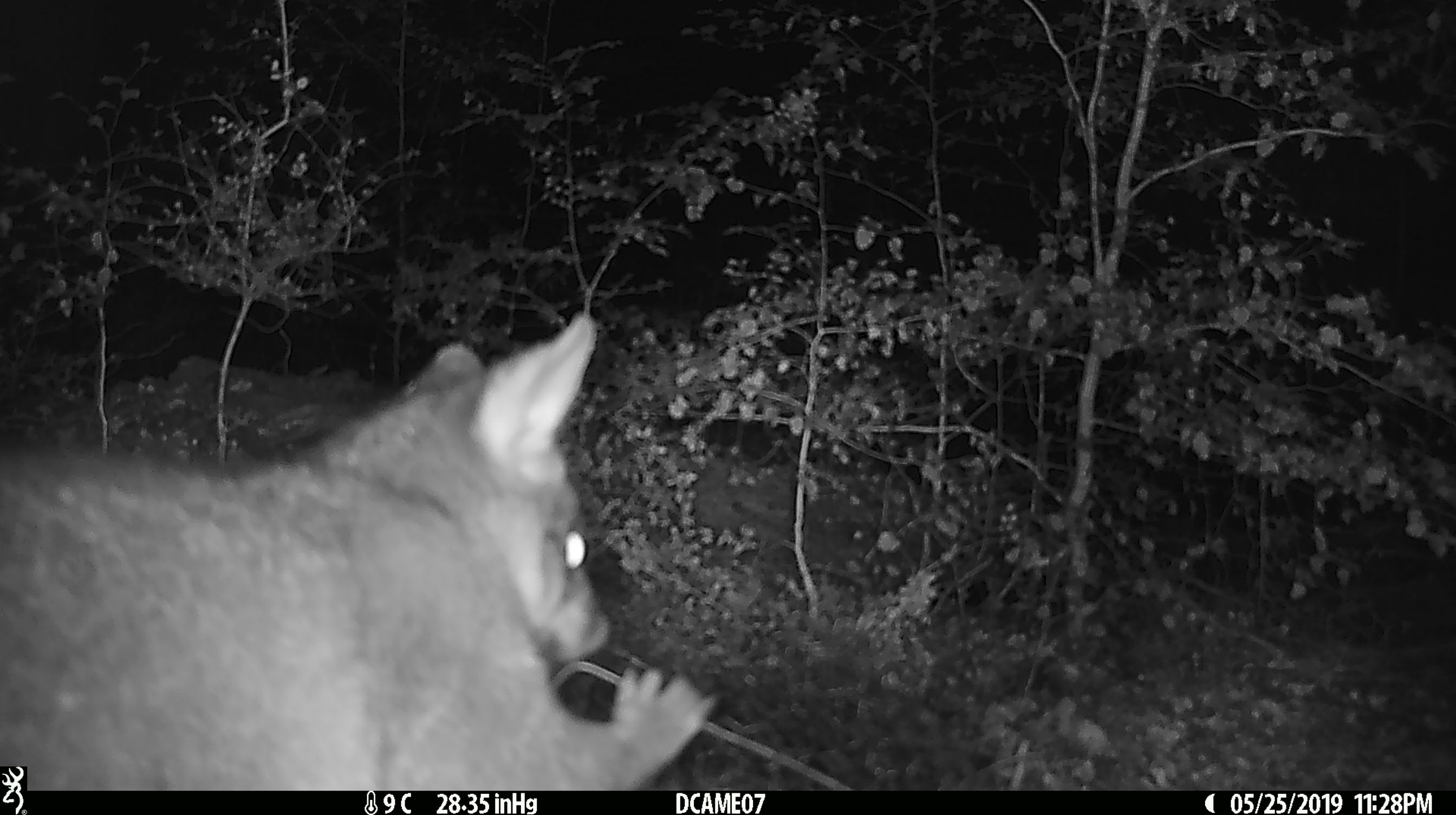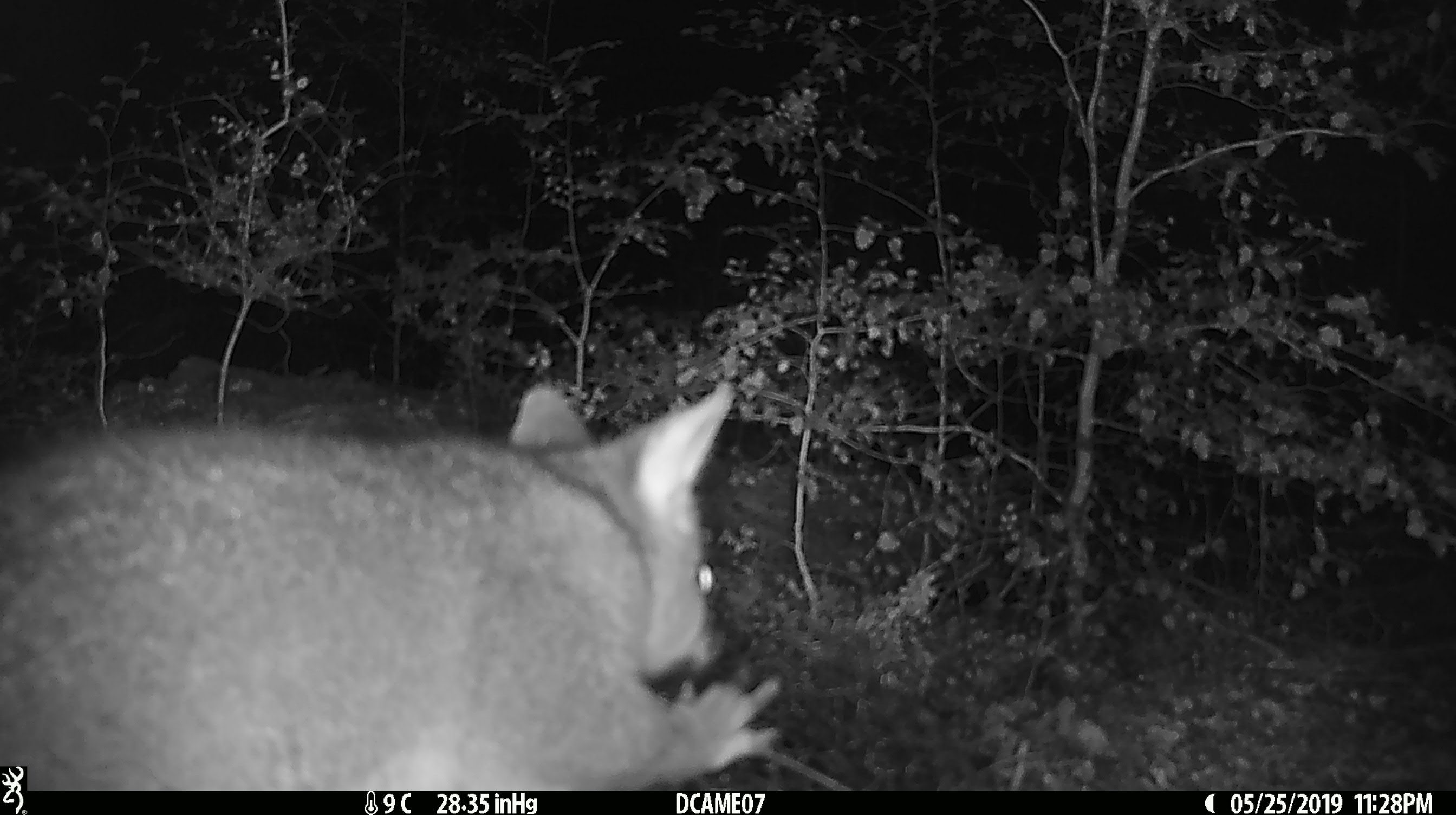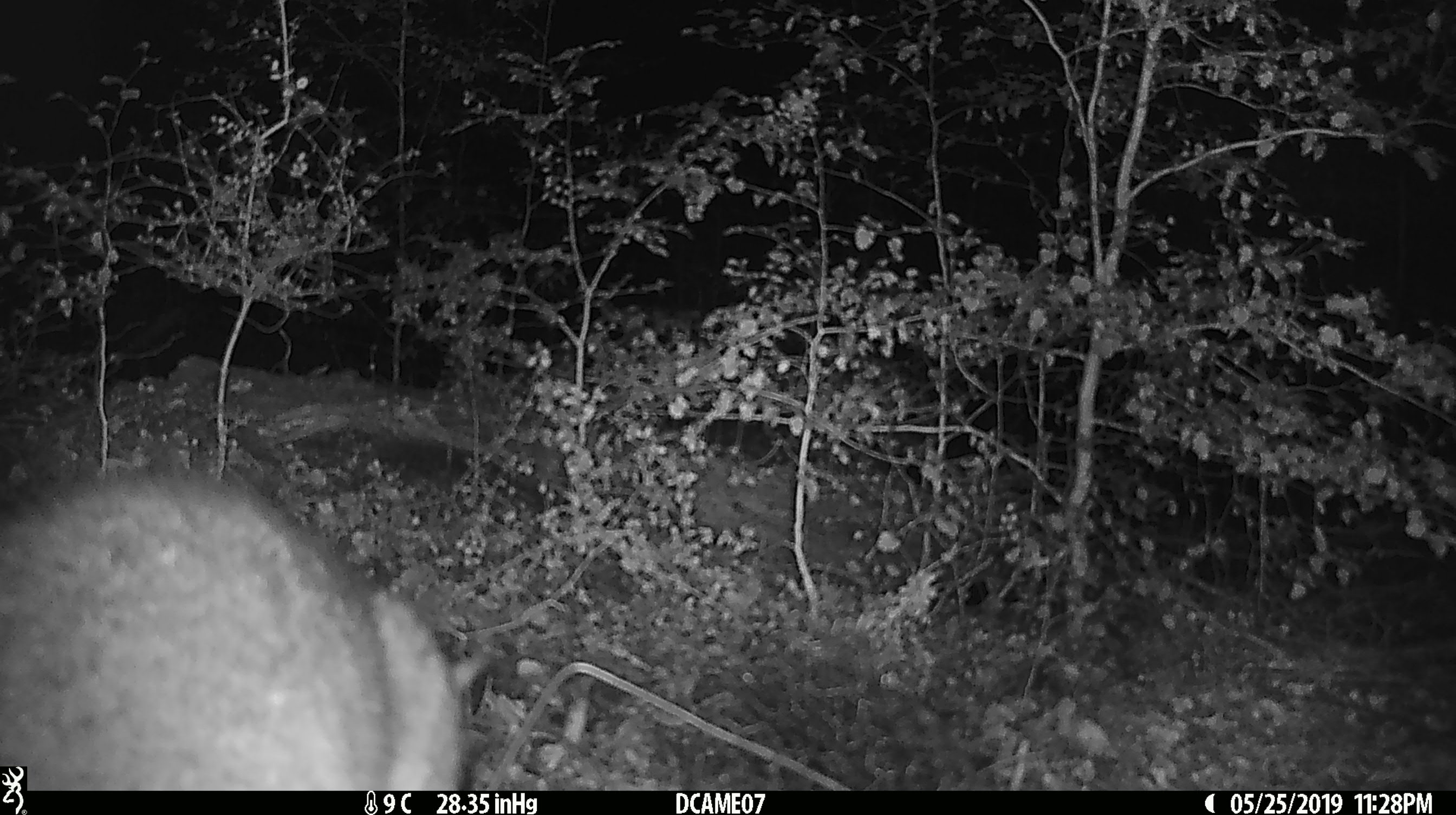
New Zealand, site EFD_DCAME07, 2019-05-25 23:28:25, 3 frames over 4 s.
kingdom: Animalia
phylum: Chordata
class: Mammalia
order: Diprotodontia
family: Phalangeridae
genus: Trichosurus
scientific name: Trichosurus vulpecula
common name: common brushtail possum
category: possum